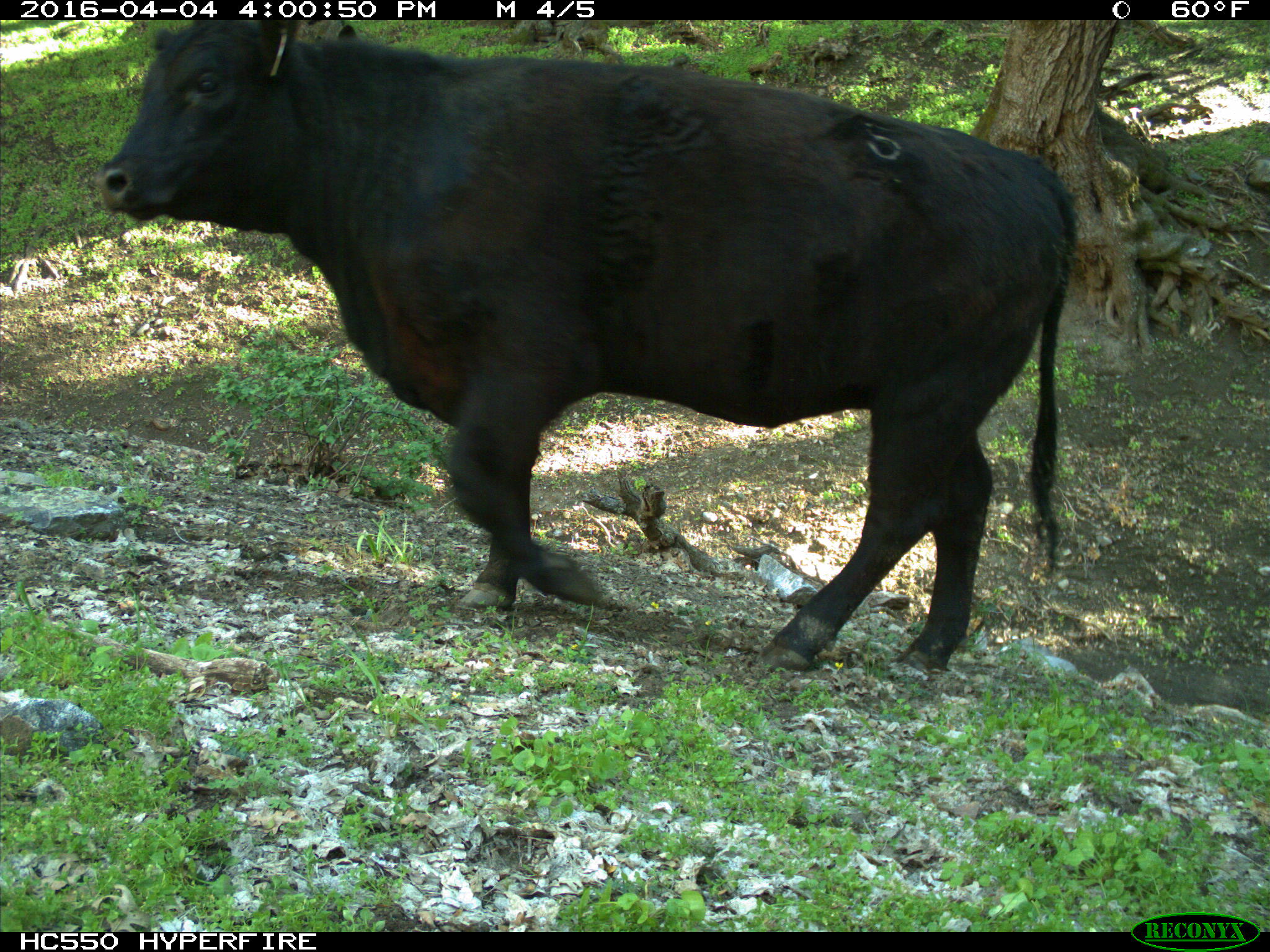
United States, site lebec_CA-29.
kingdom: Animalia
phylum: Chordata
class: Mammalia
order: Artiodactyla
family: Bovidae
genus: Bos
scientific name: Bos taurus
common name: domestic cow